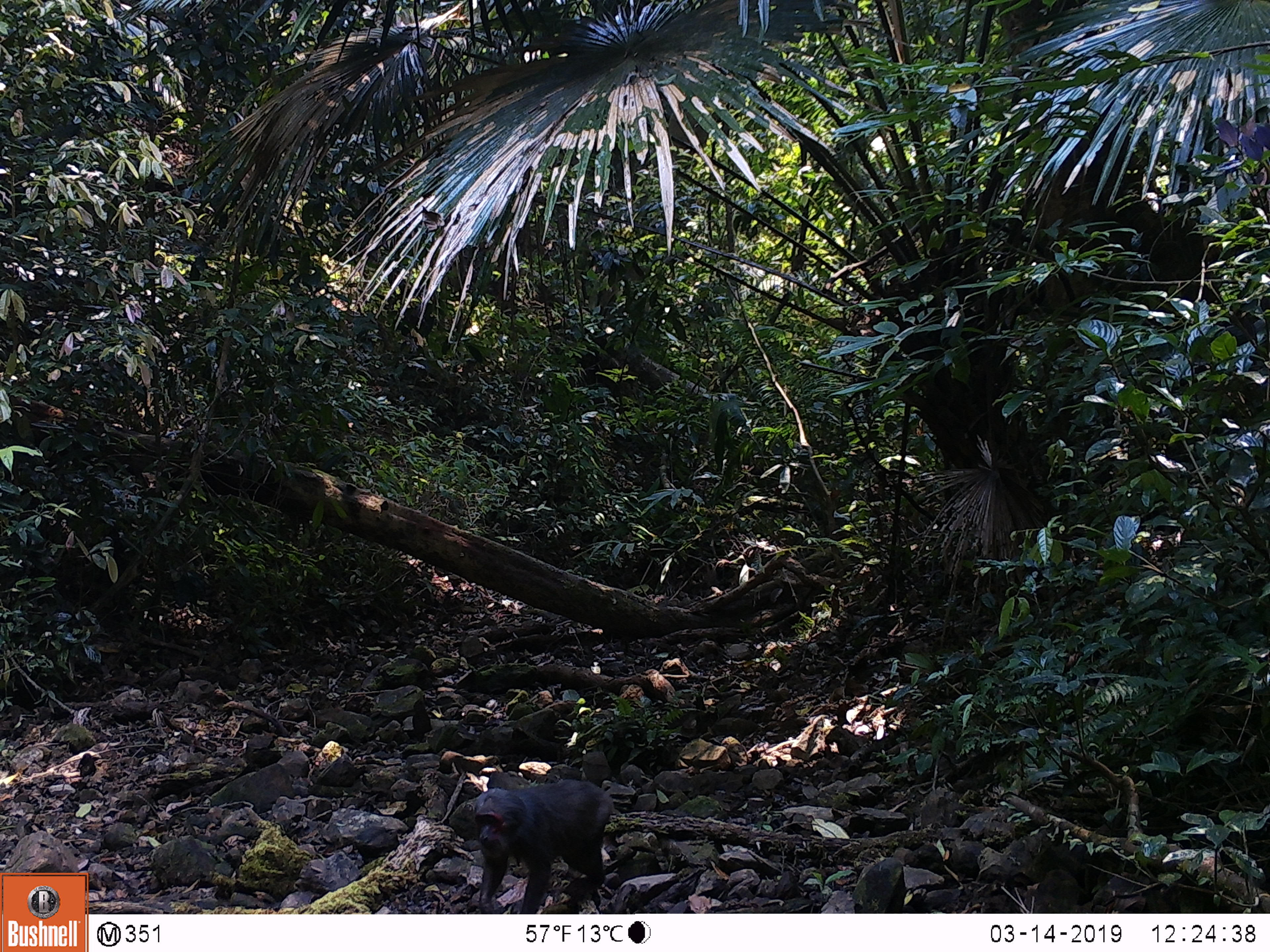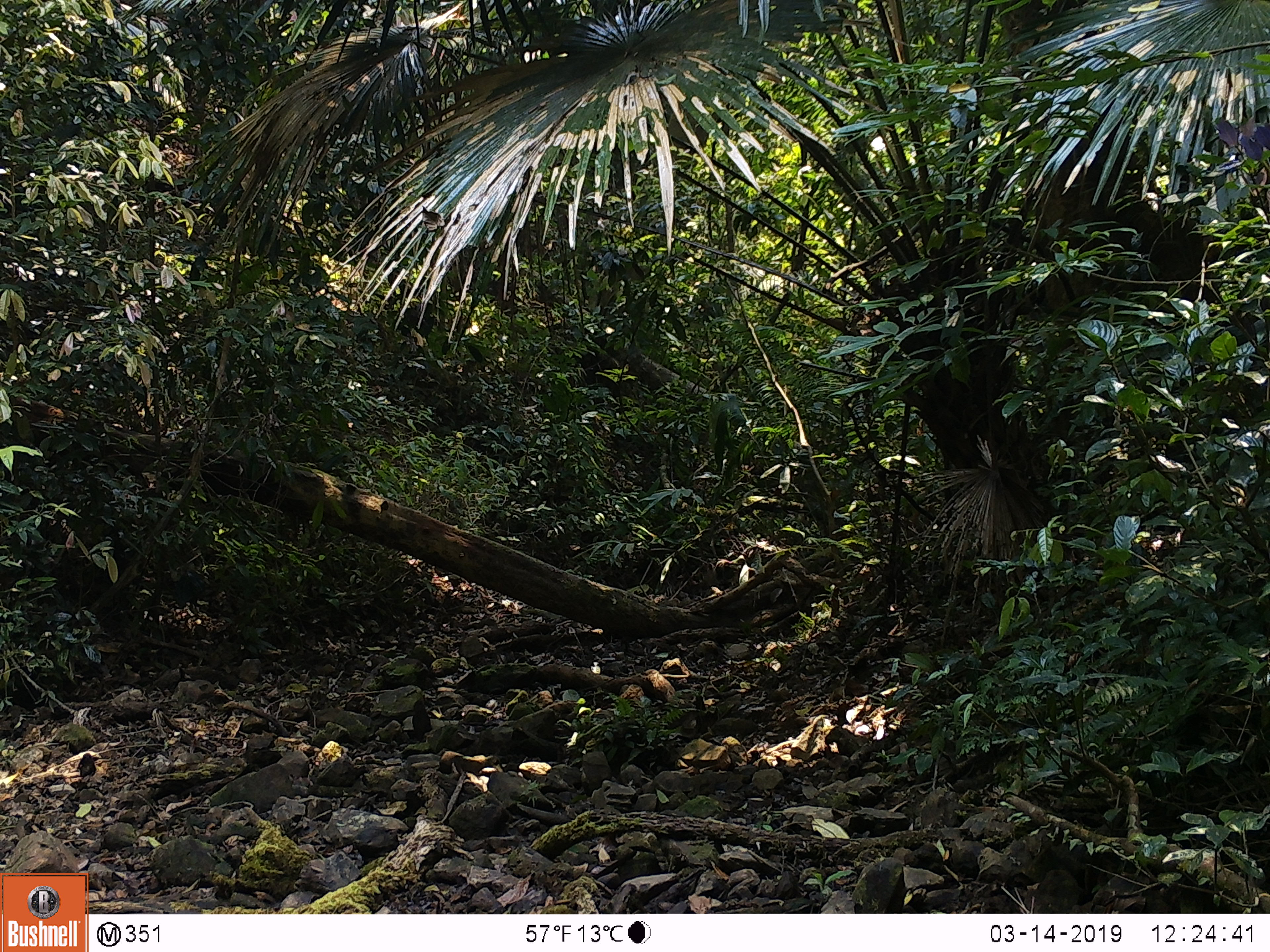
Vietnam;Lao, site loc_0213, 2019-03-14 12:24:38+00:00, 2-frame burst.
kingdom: Animalia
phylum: Chordata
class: Mammalia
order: Primates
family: Cercopithecidae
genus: Macaca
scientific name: Macaca arctoides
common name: stump-tailed macaque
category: stump tailed macaque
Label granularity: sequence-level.